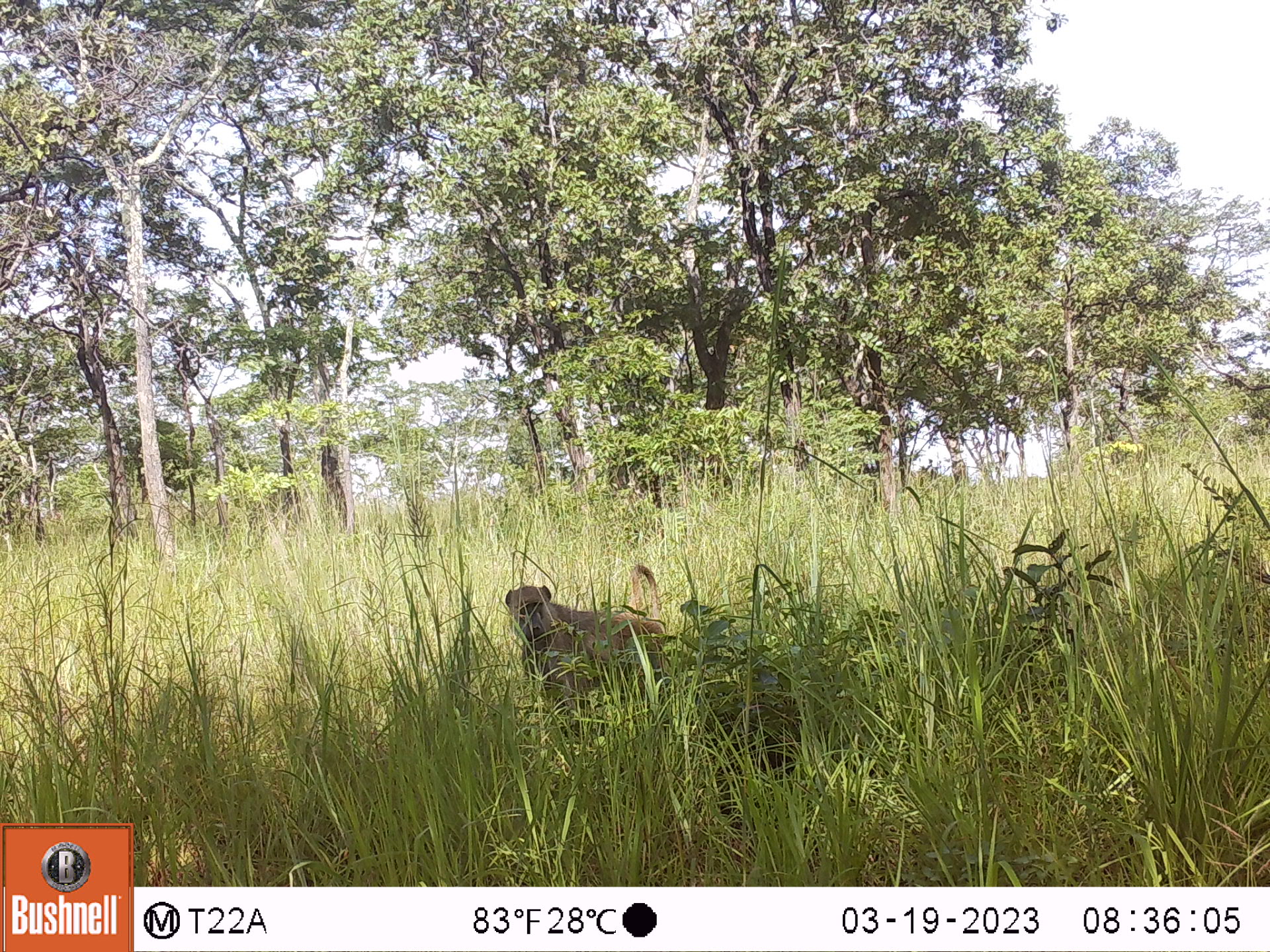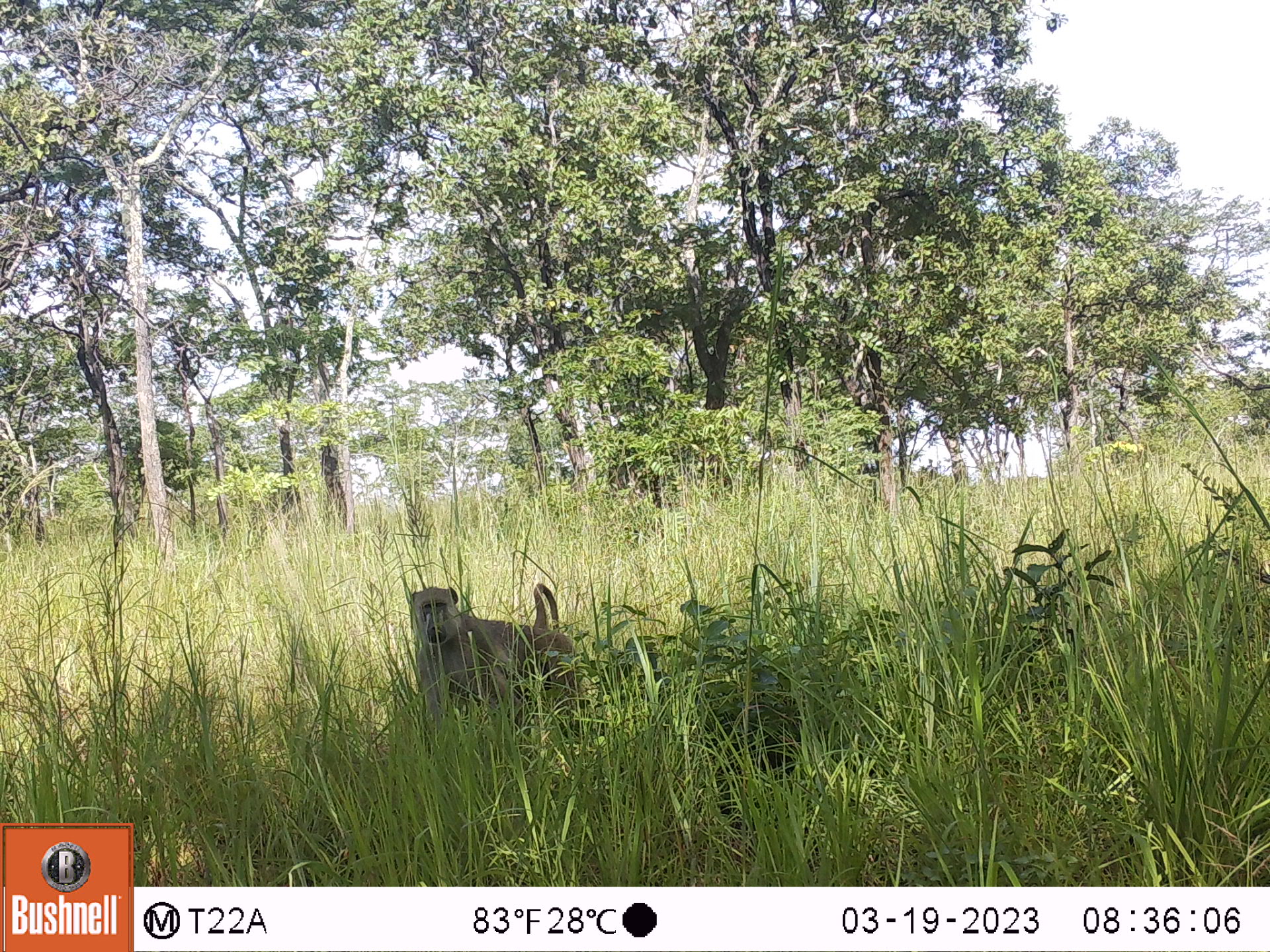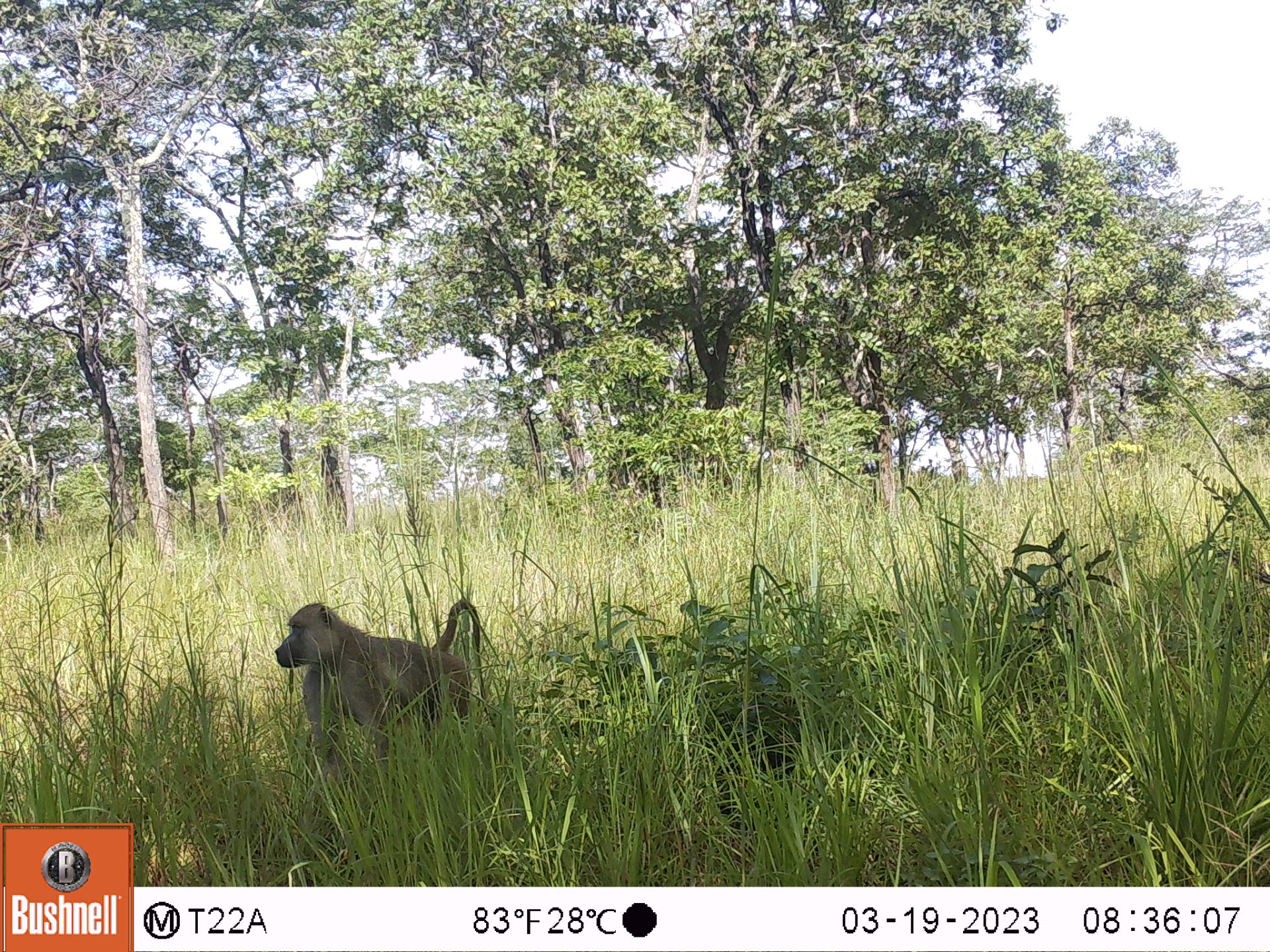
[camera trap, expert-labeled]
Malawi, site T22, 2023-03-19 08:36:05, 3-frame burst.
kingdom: Animalia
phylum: Chordata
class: Mammalia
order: Primates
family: Cercopithecidae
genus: Papio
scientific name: Papio cynocephalus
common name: yellow baboon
Yellow baboon (Papio cynocephalus), count 1.